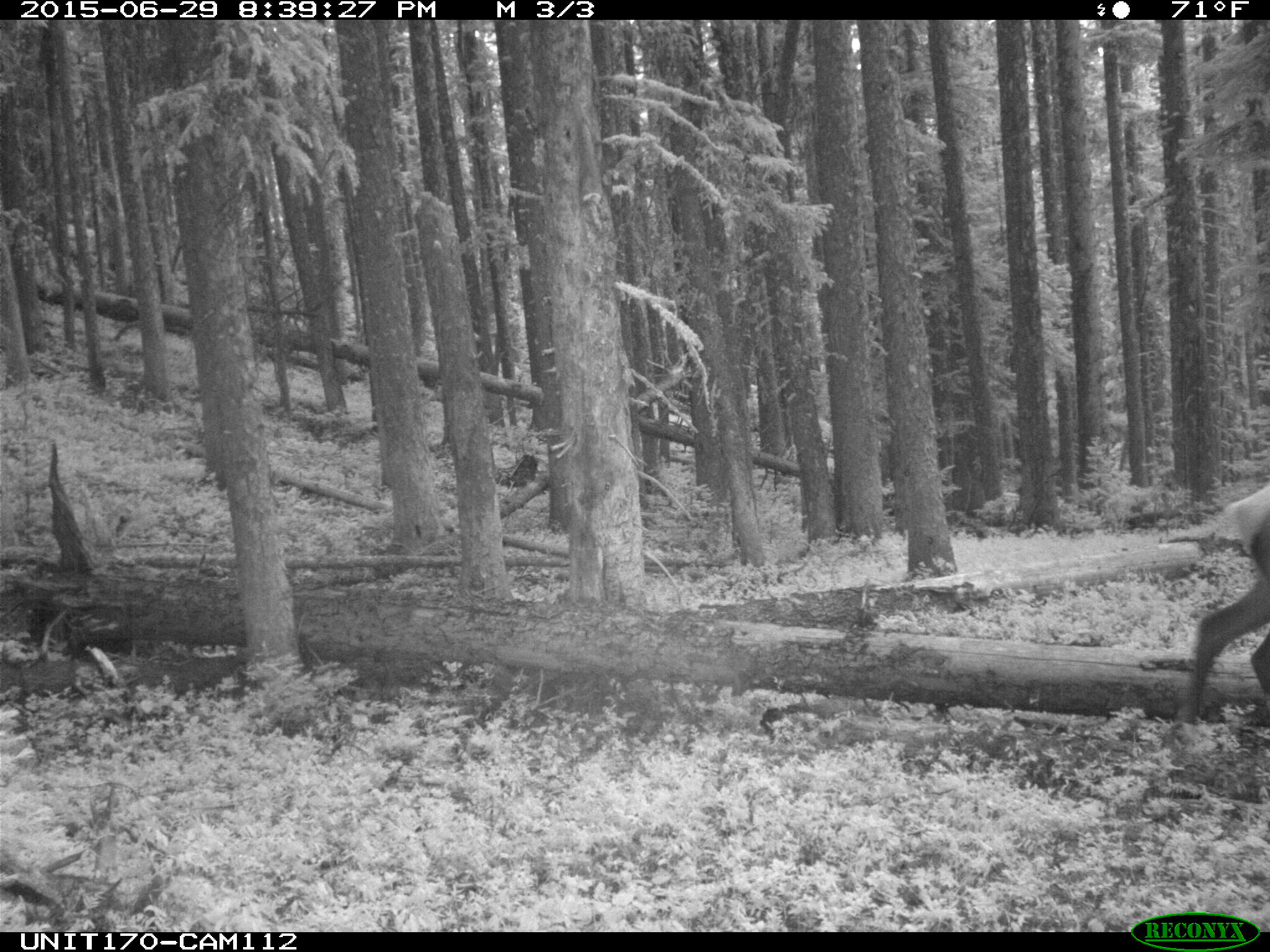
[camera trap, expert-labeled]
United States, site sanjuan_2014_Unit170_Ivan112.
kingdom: Animalia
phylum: Chordata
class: Mammalia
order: Artiodactyla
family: Cervidae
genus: Cervus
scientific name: Cervus elaphus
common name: red deer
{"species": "Cervus elaphus (red deer)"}